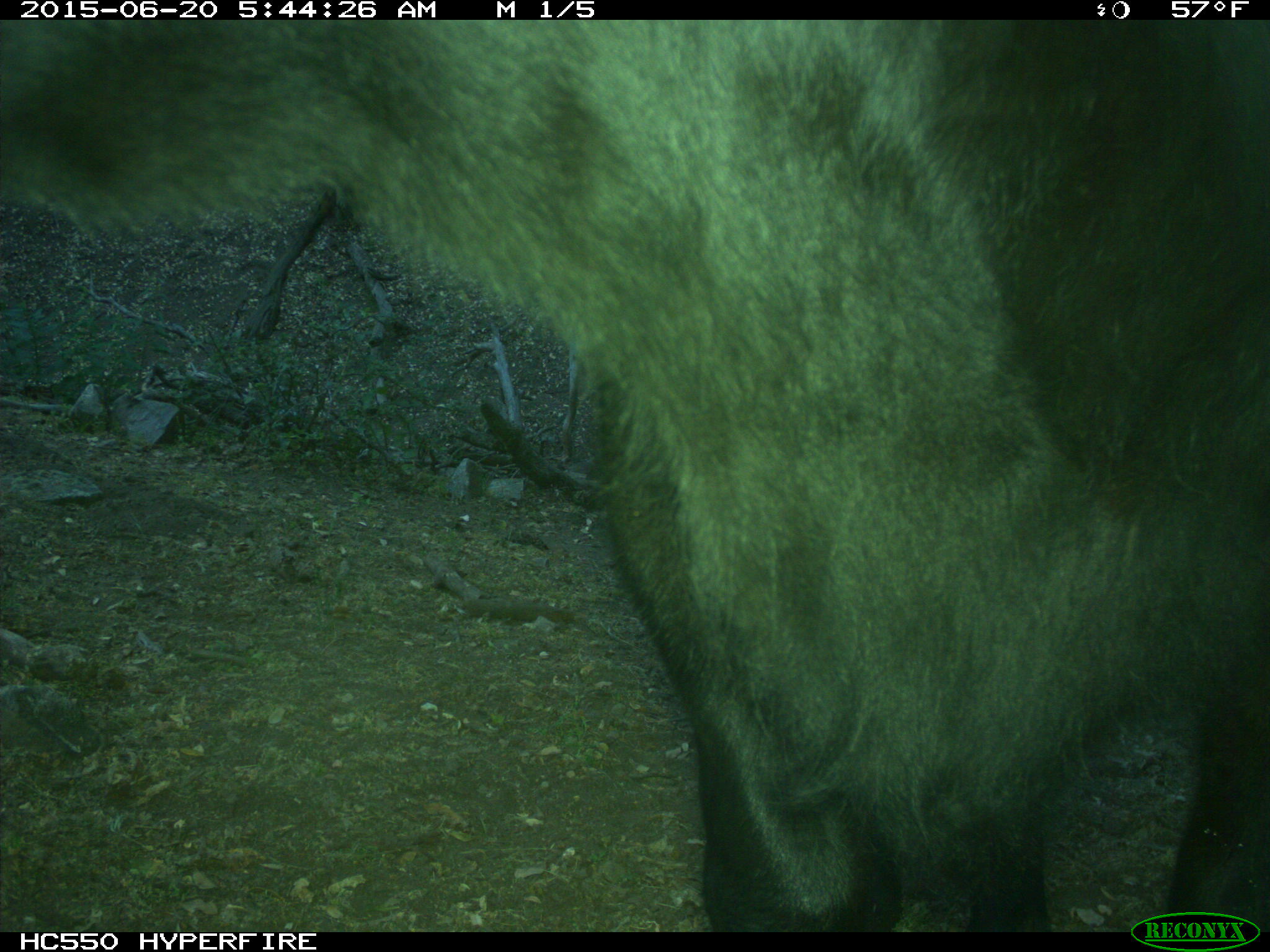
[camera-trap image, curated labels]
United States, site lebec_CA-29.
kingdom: Animalia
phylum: Chordata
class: Mammalia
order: Artiodactyla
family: Bovidae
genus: Bos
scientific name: Bos taurus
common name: domestic cow